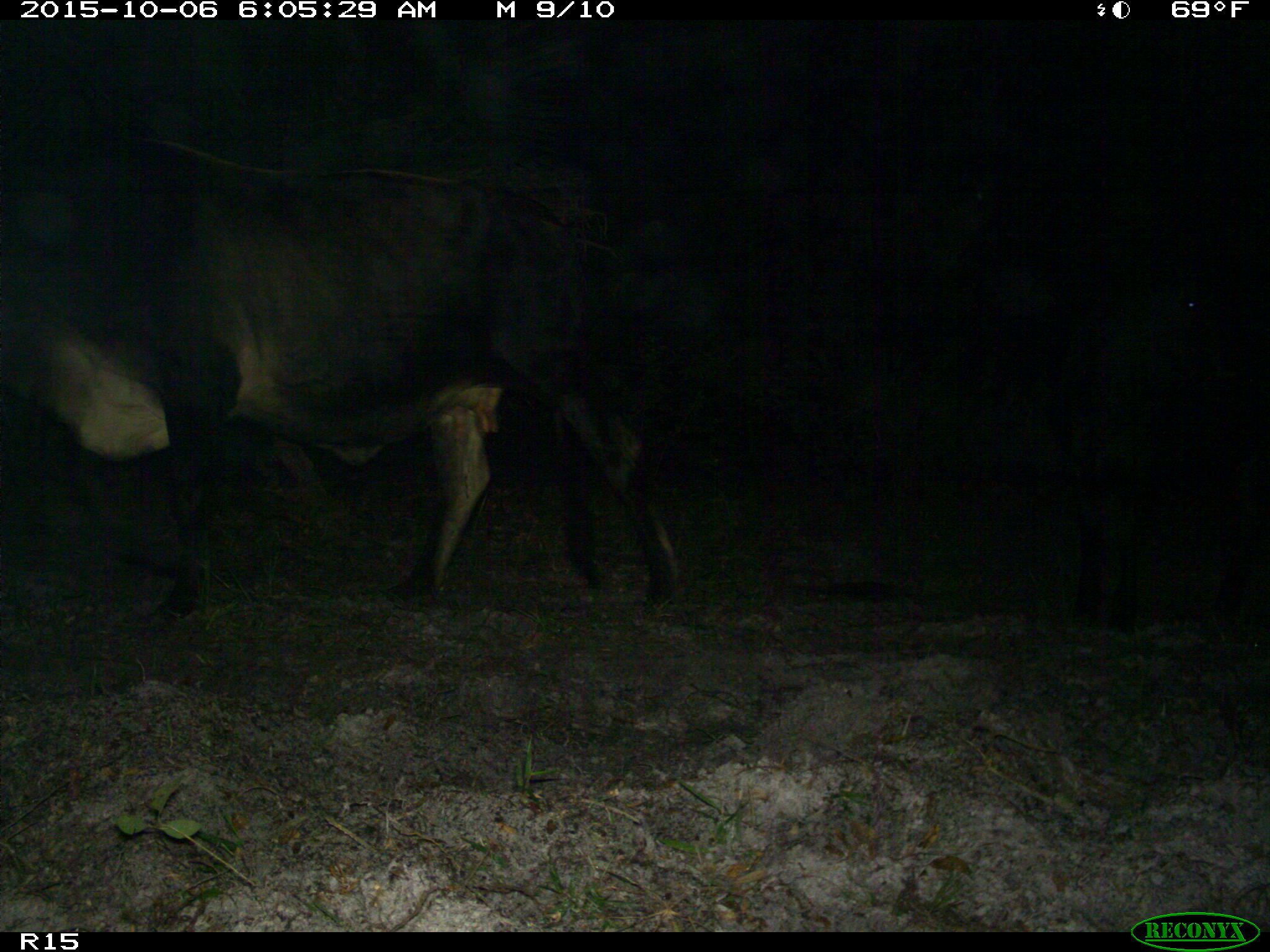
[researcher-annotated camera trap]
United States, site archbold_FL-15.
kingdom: Animalia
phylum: Chordata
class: Mammalia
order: Artiodactyla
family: Bovidae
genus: Bos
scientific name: Bos taurus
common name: domestic cow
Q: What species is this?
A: Bos taurus (domestic cow).